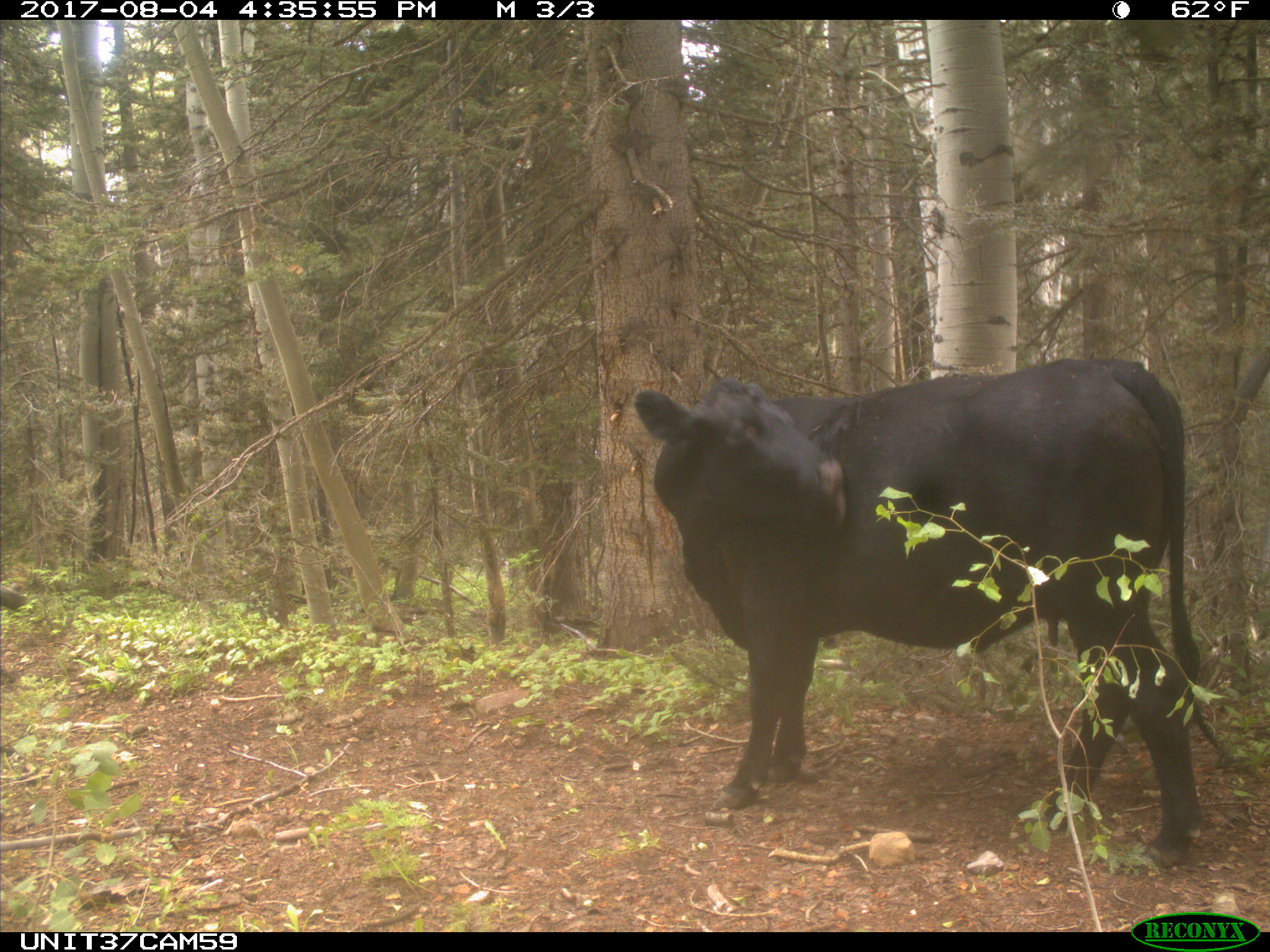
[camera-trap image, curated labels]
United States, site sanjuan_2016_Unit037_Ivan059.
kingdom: Animalia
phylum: Chordata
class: Mammalia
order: Artiodactyla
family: Bovidae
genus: Bos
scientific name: Bos taurus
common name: domestic cow